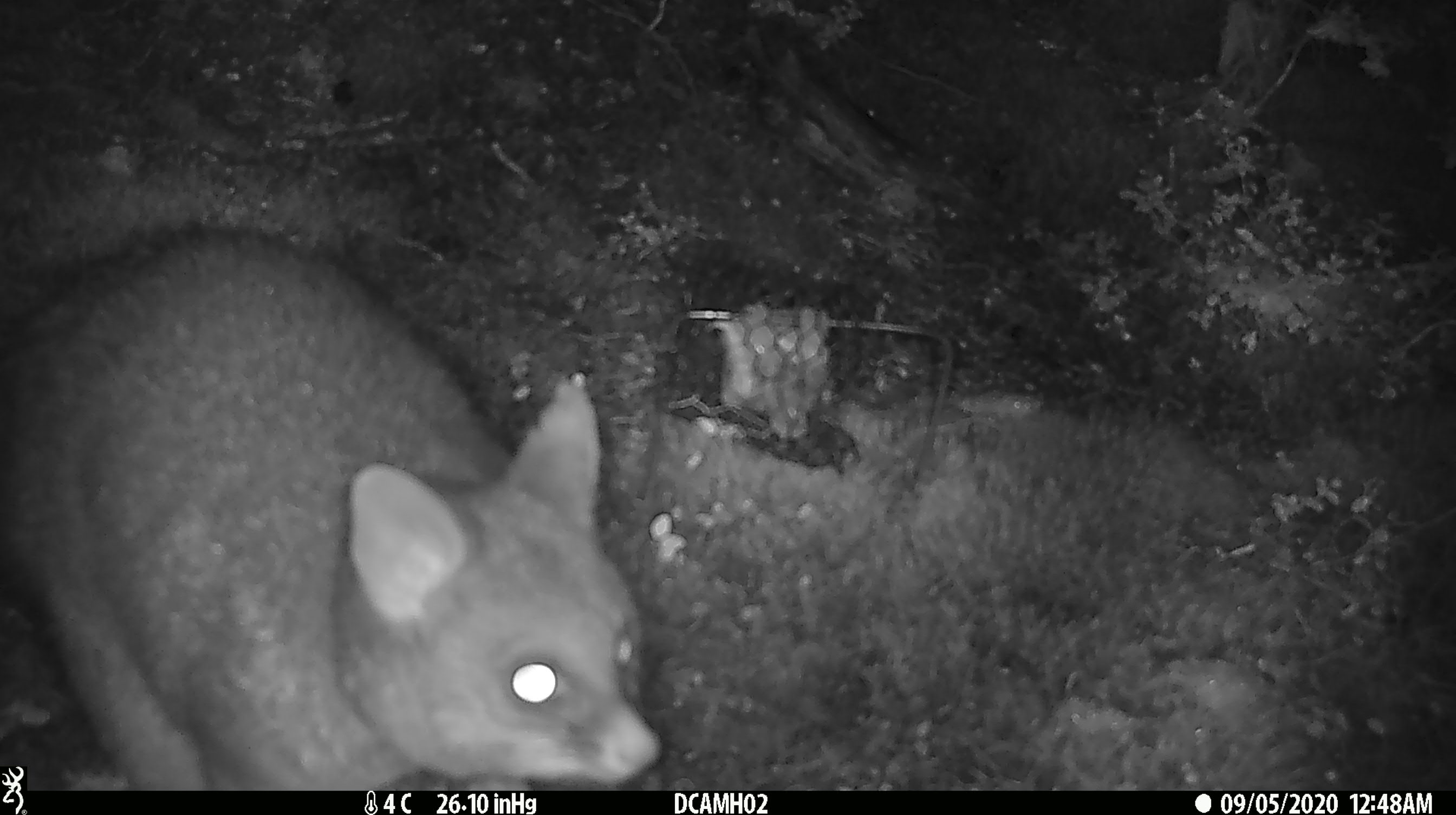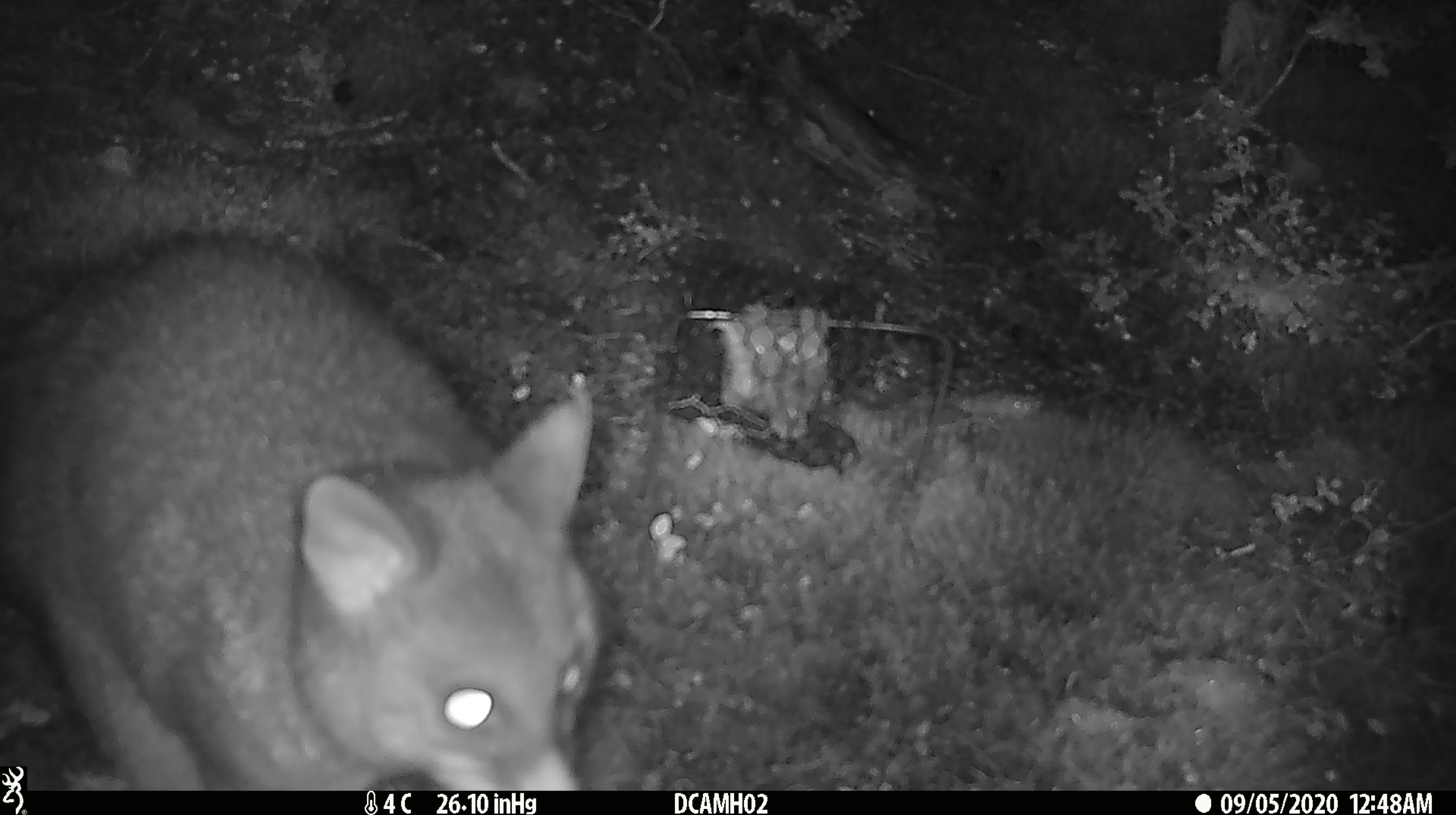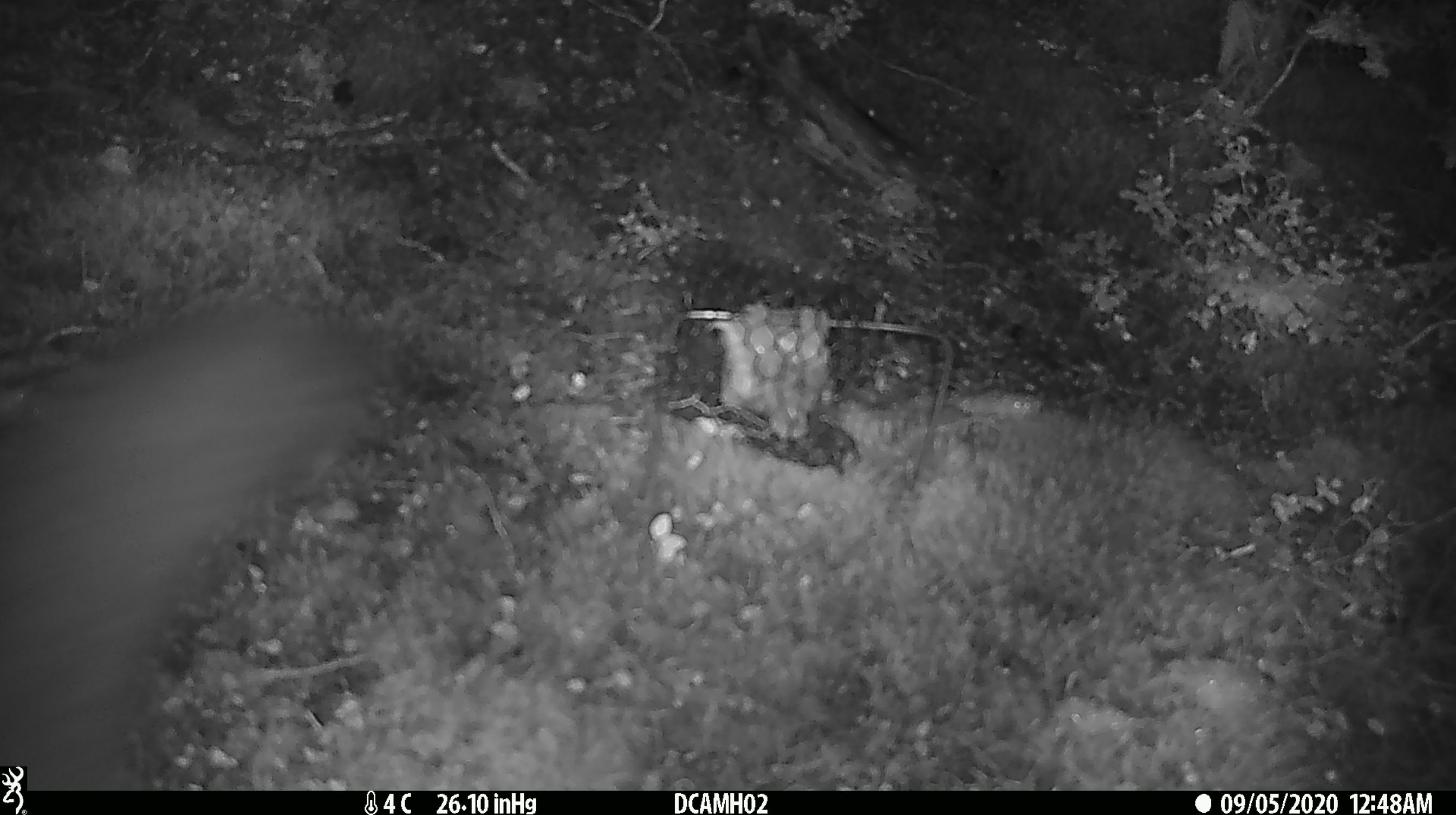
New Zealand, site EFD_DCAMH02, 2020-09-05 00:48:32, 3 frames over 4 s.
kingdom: Animalia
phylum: Chordata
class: Mammalia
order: Diprotodontia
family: Phalangeridae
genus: Trichosurus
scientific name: Trichosurus vulpecula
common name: common brushtail possum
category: possum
Possum (common brushtail possum) (Trichosurus vulpecula).